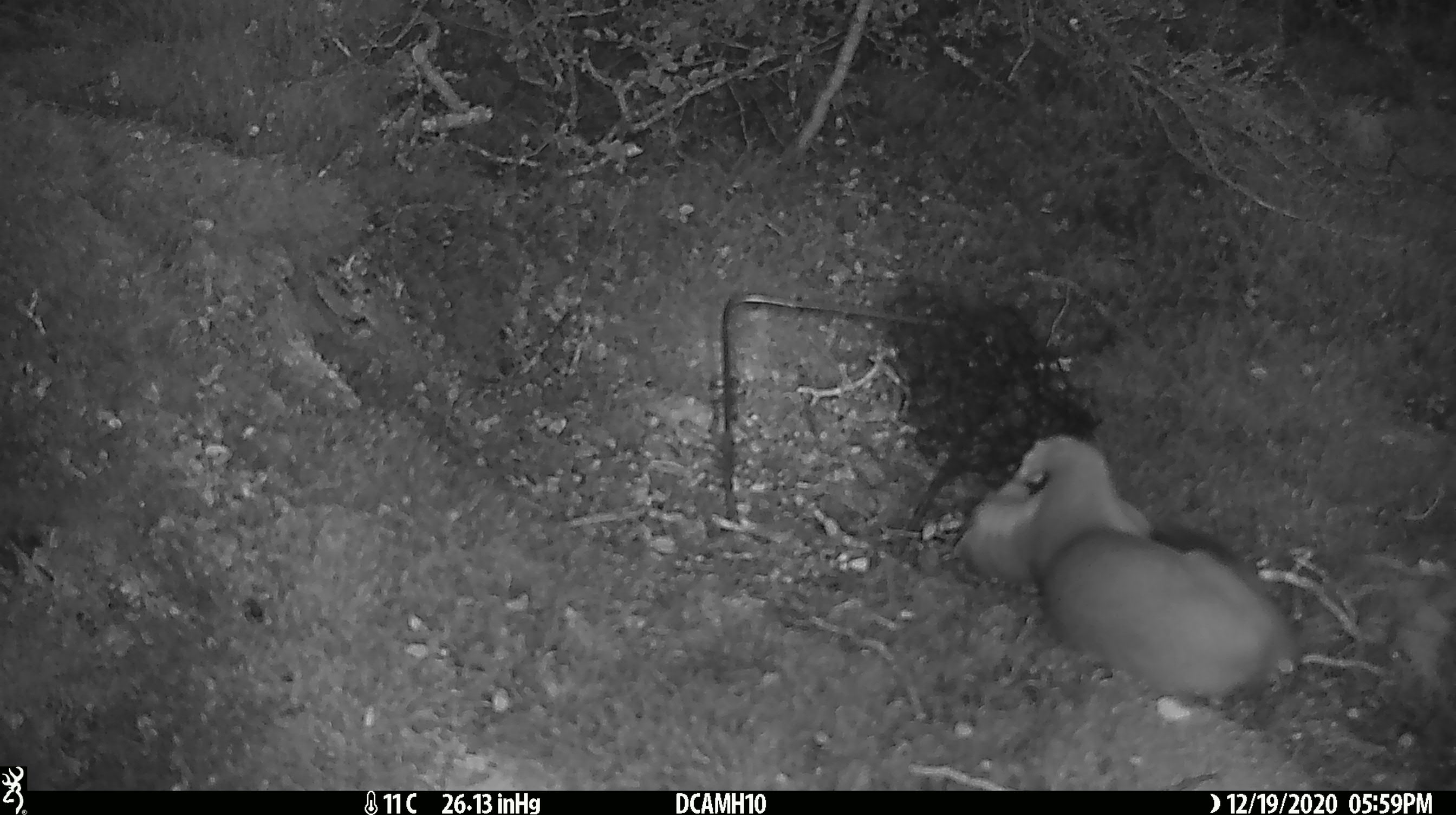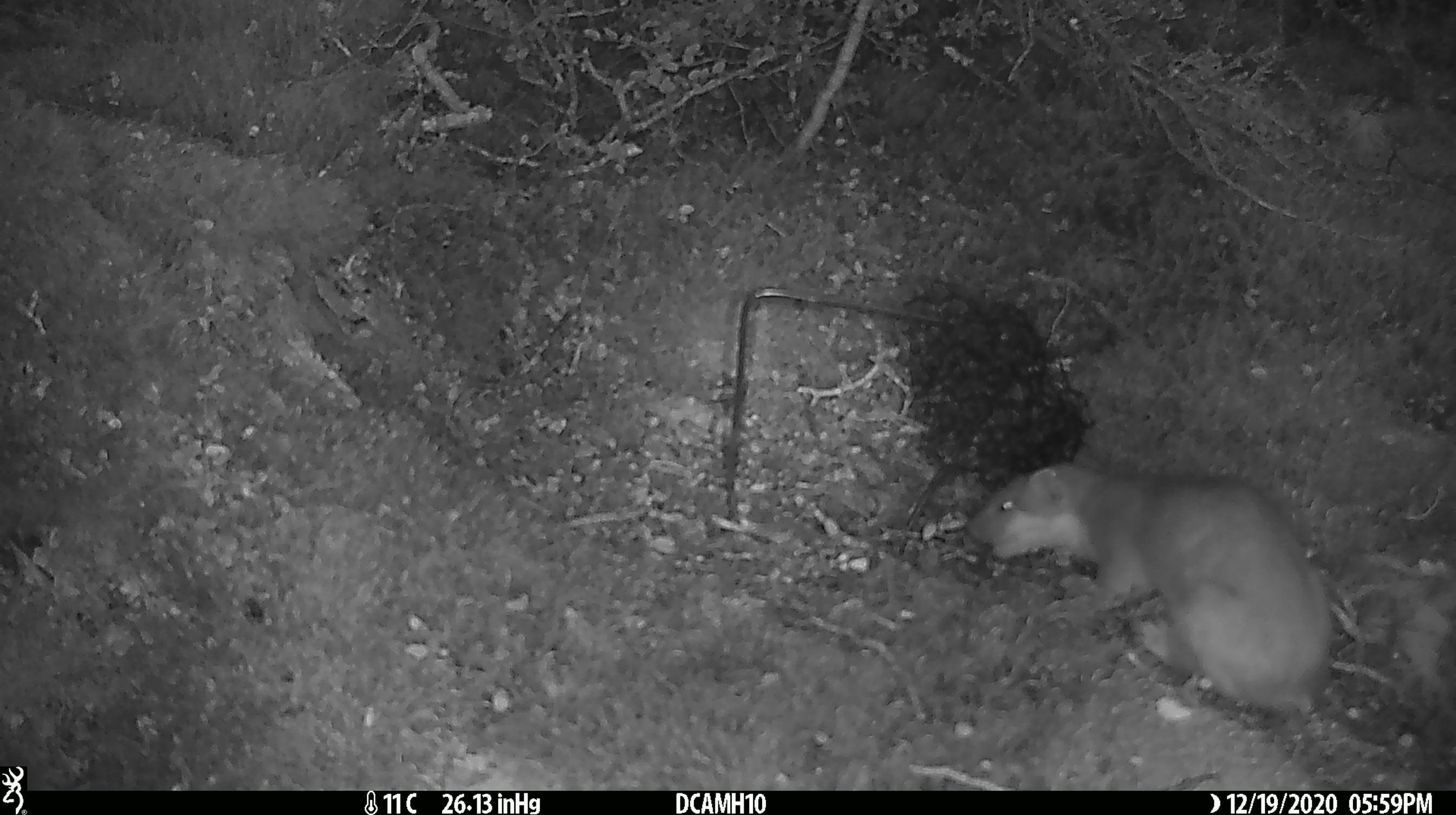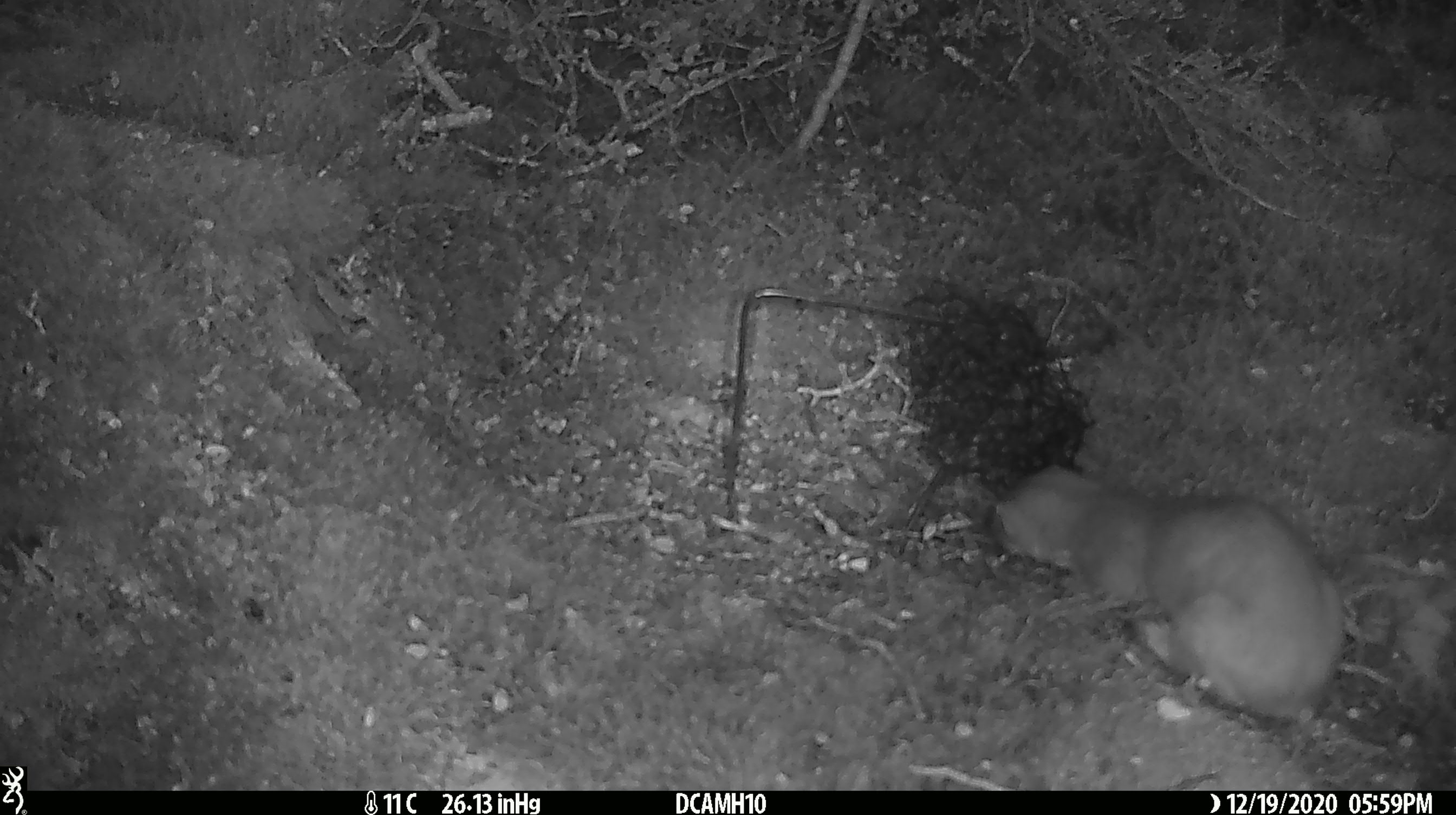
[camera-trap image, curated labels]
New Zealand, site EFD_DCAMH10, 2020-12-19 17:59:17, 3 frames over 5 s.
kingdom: Animalia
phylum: Chordata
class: Mammalia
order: Carnivora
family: Mustelidae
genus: Mustela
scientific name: Mustela erminea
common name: stoat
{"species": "stoat (Mustela erminea)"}